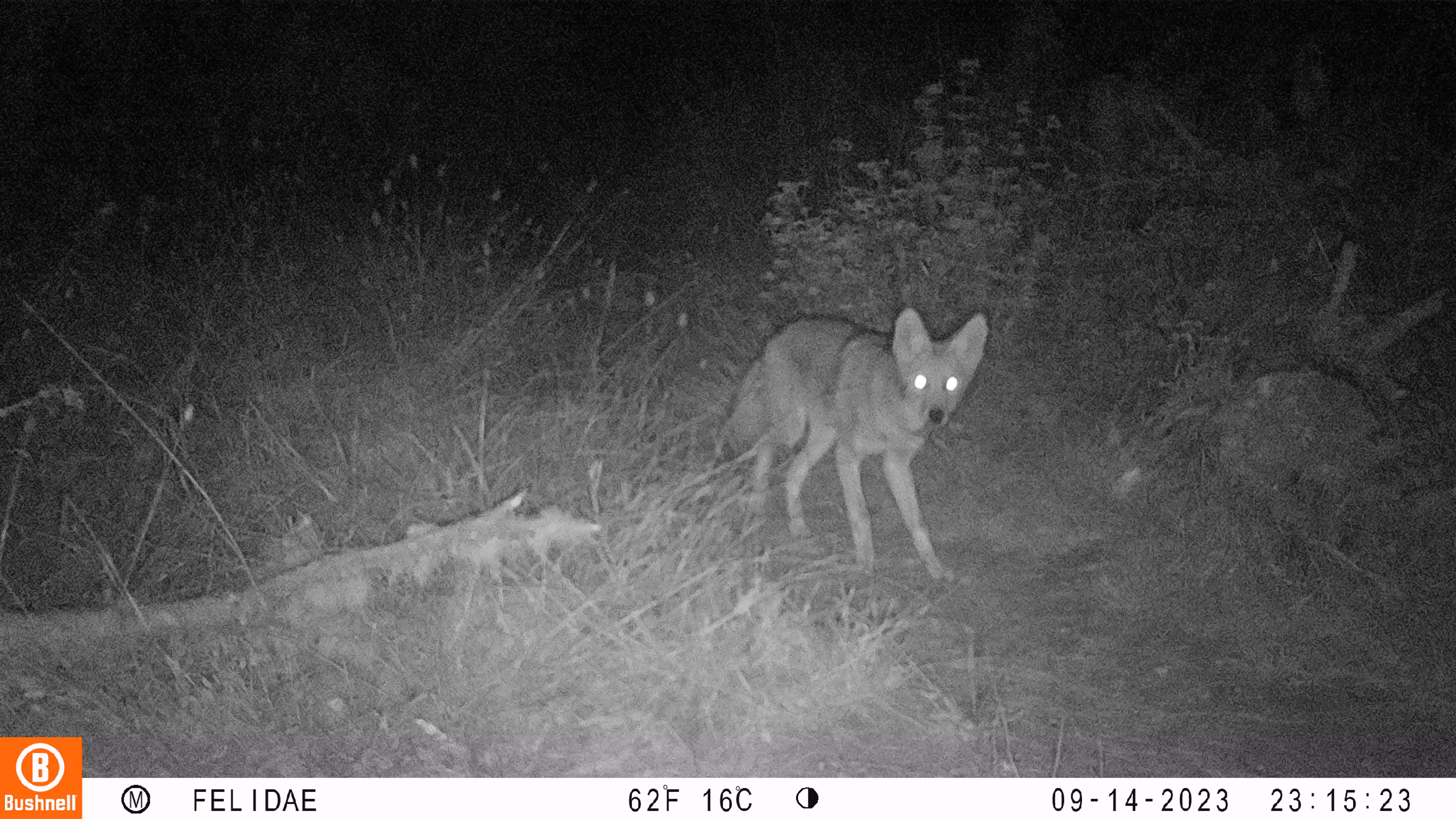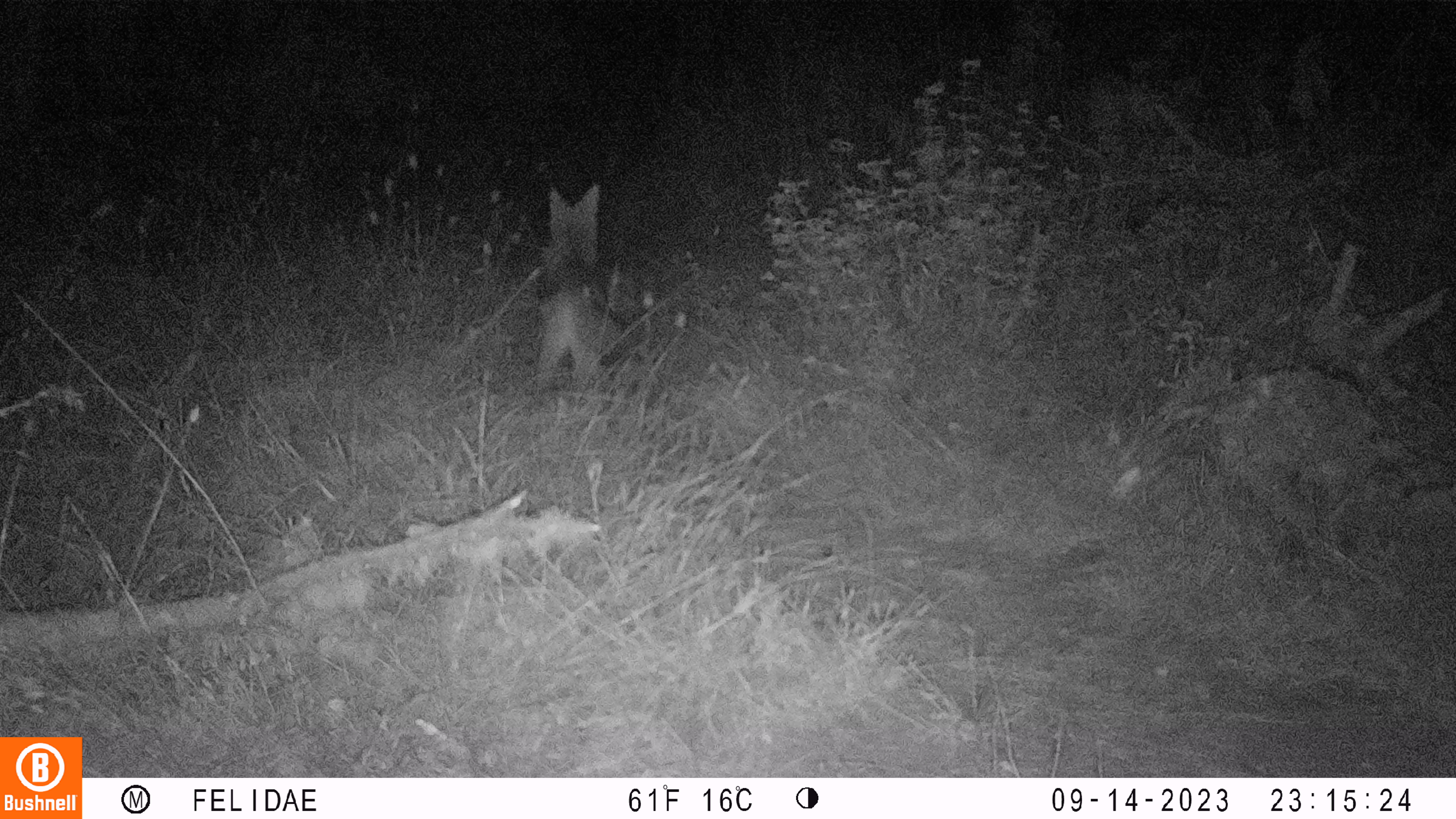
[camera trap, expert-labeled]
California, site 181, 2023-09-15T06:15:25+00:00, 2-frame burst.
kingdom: Animalia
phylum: Chordata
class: Mammalia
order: Carnivora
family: Canidae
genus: Urocyon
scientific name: Urocyon cinereoargenteus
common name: gray fox